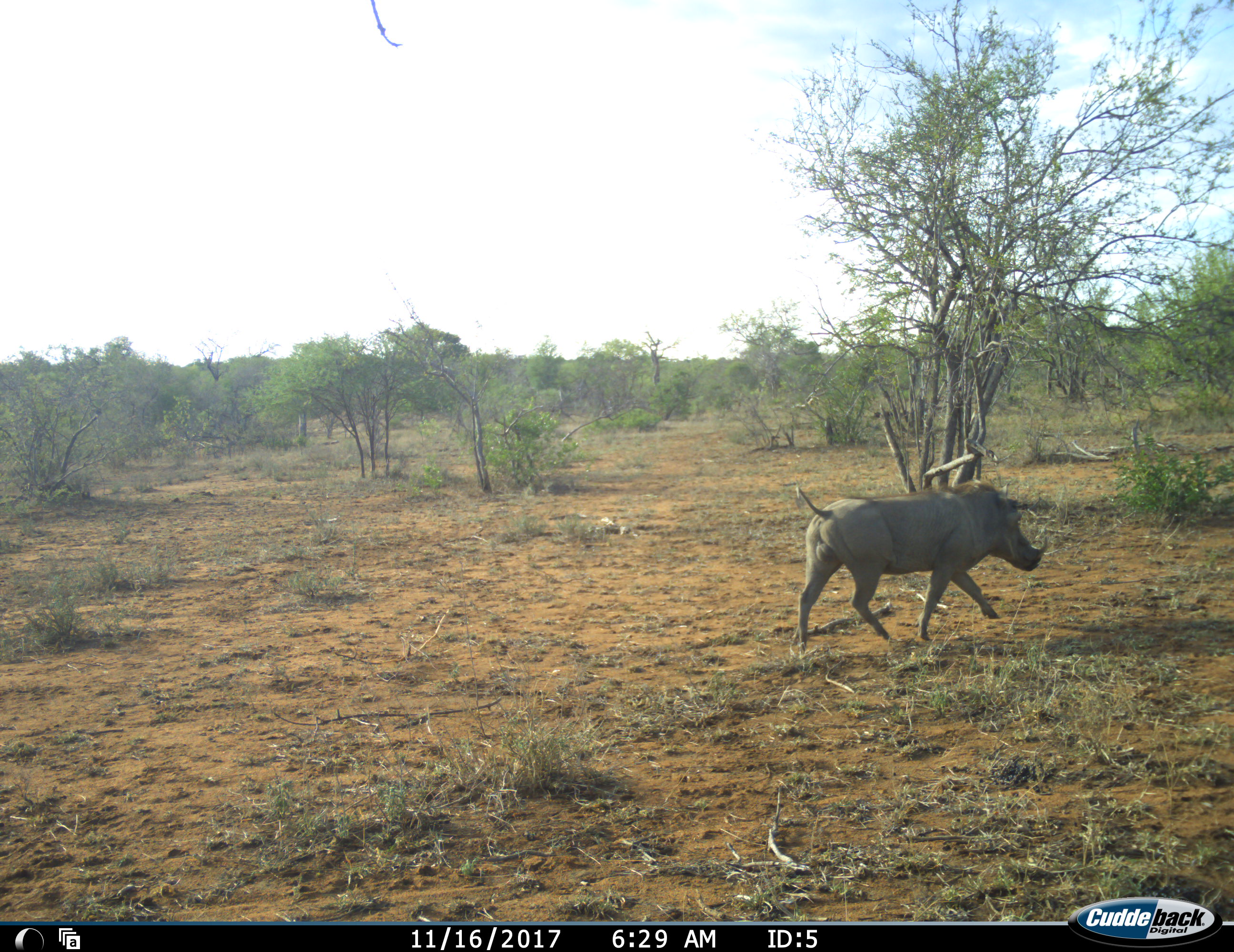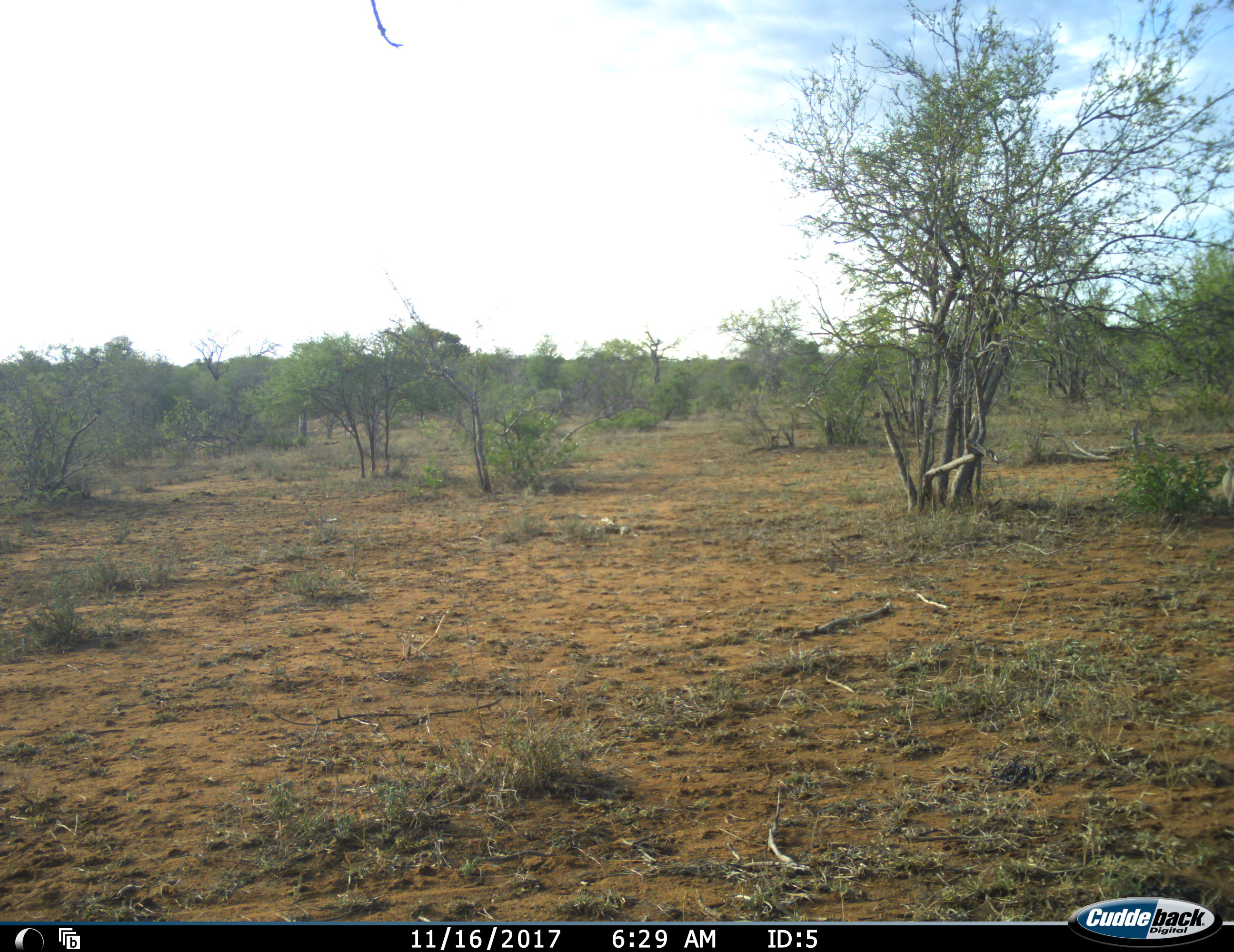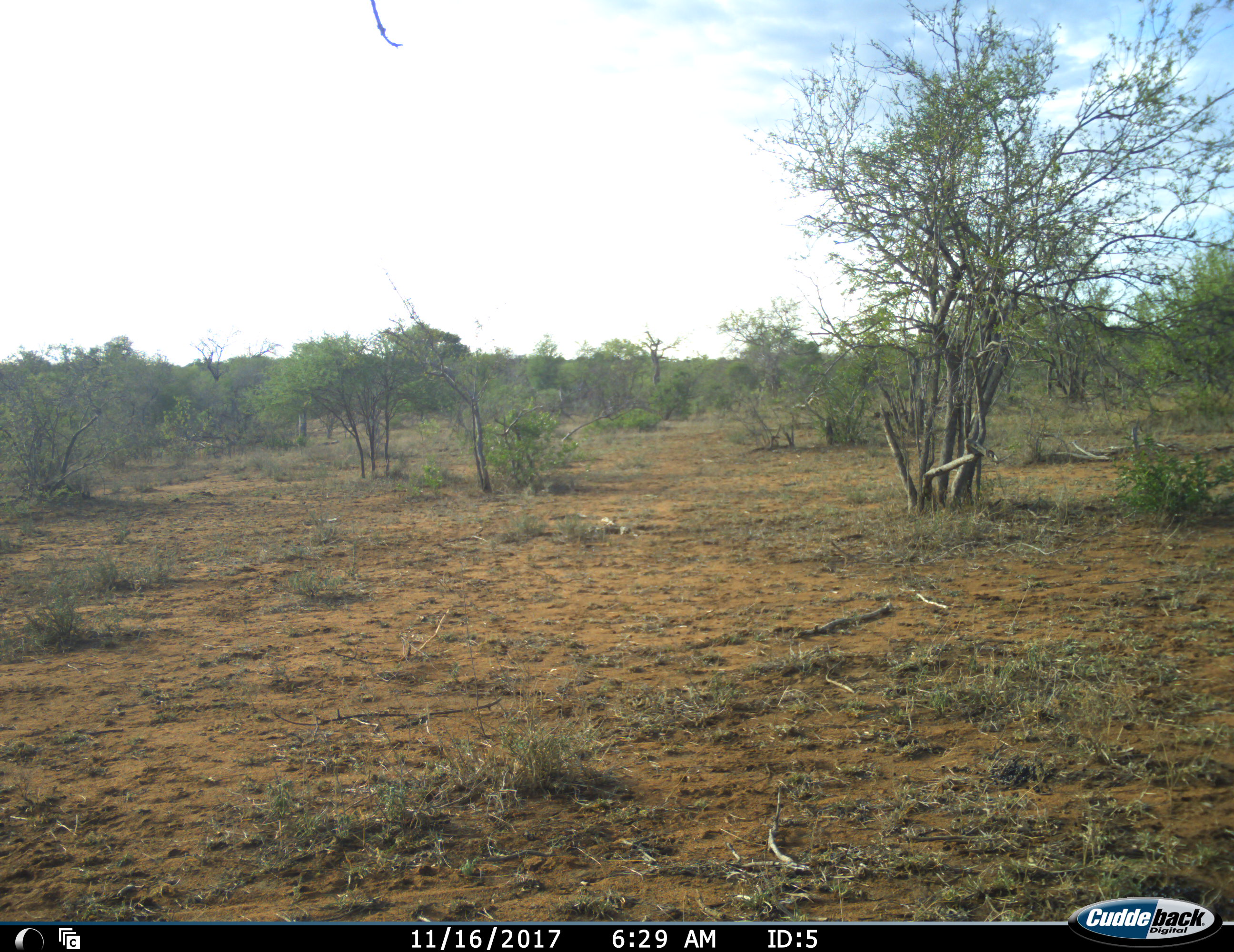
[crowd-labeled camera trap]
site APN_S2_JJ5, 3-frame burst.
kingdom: Animalia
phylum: Chordata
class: Mammalia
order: Artiodactyla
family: Suidae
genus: Phacochoerus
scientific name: Phacochoerus africanus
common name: warthog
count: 1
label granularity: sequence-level